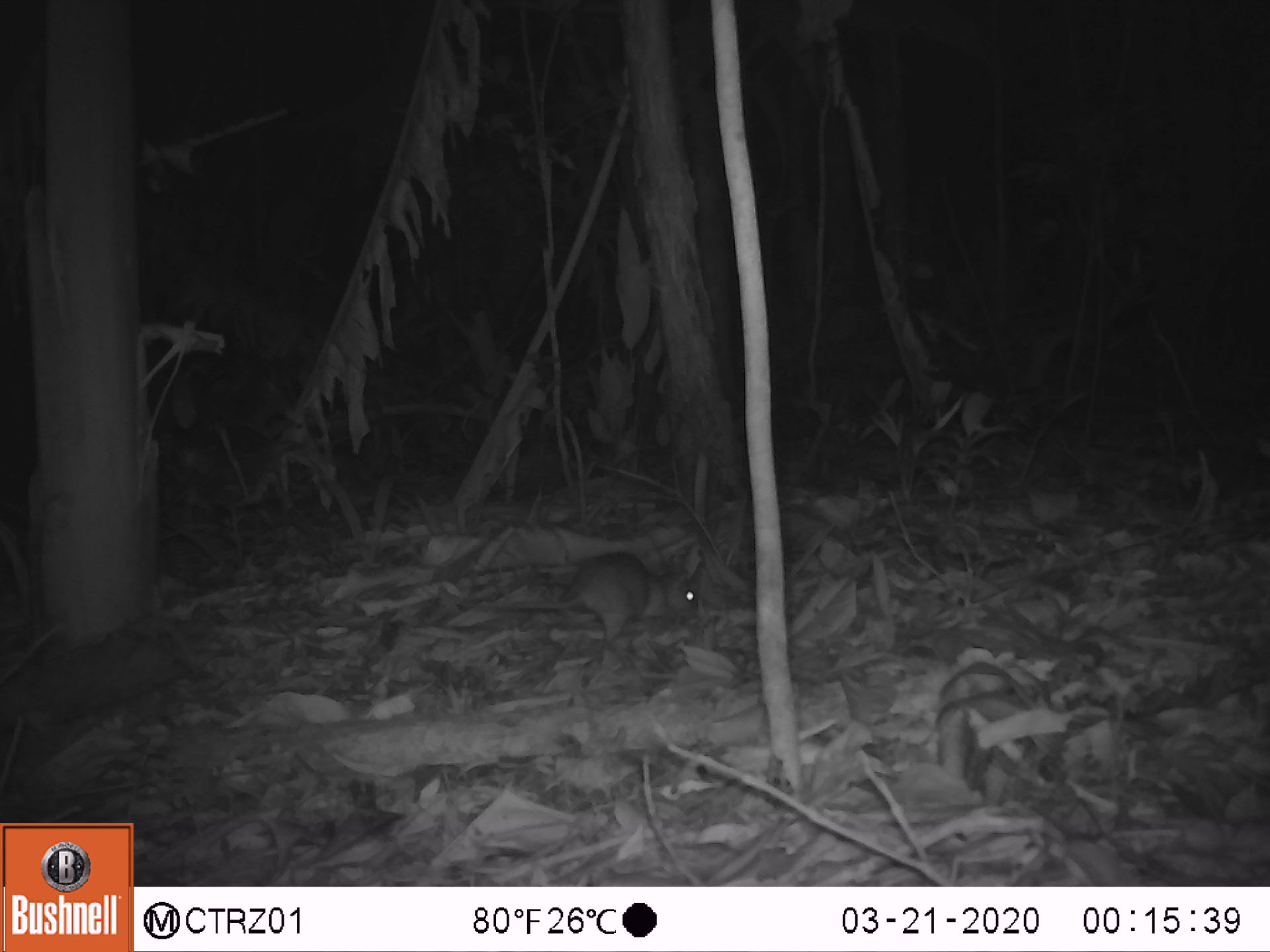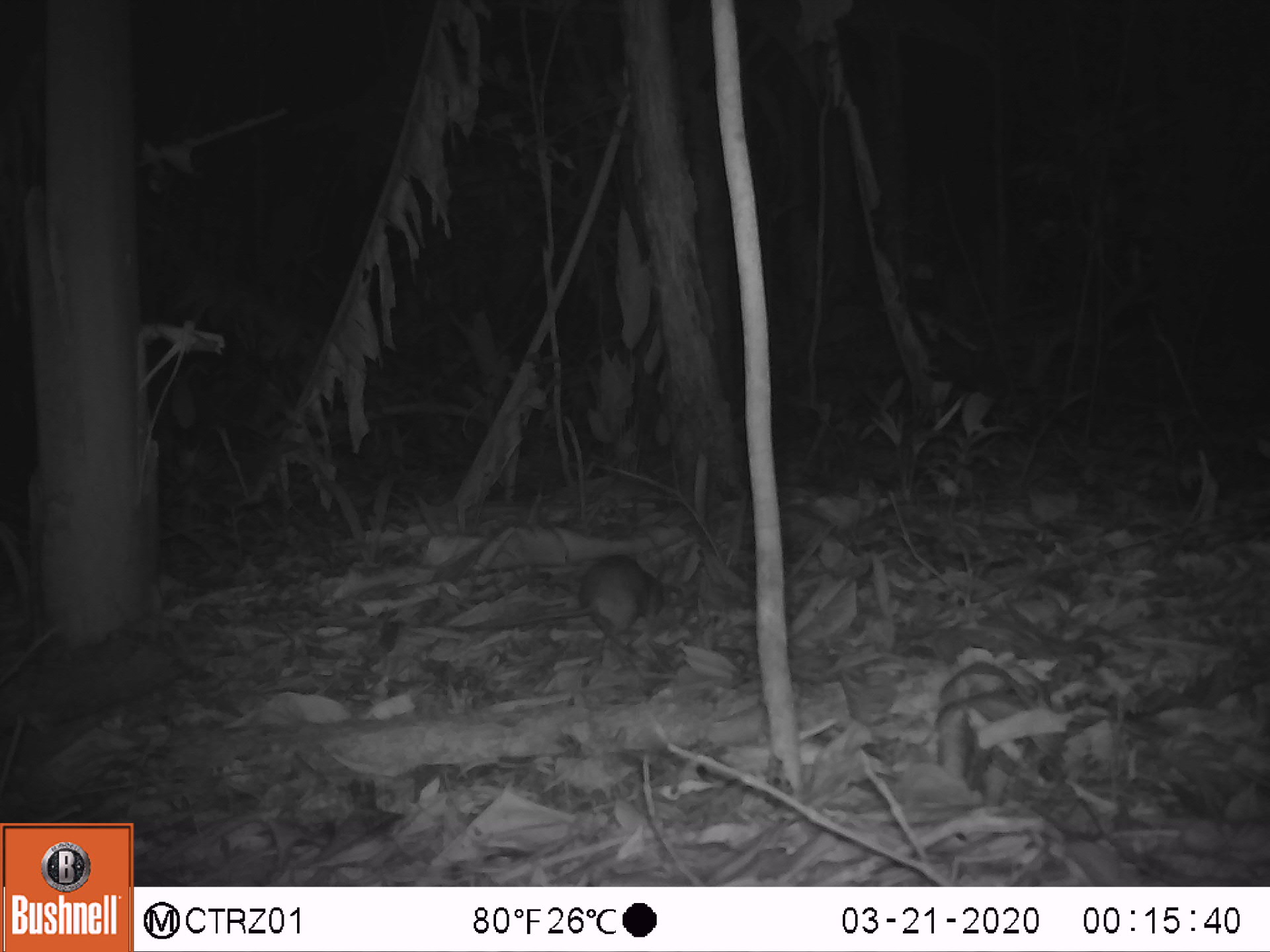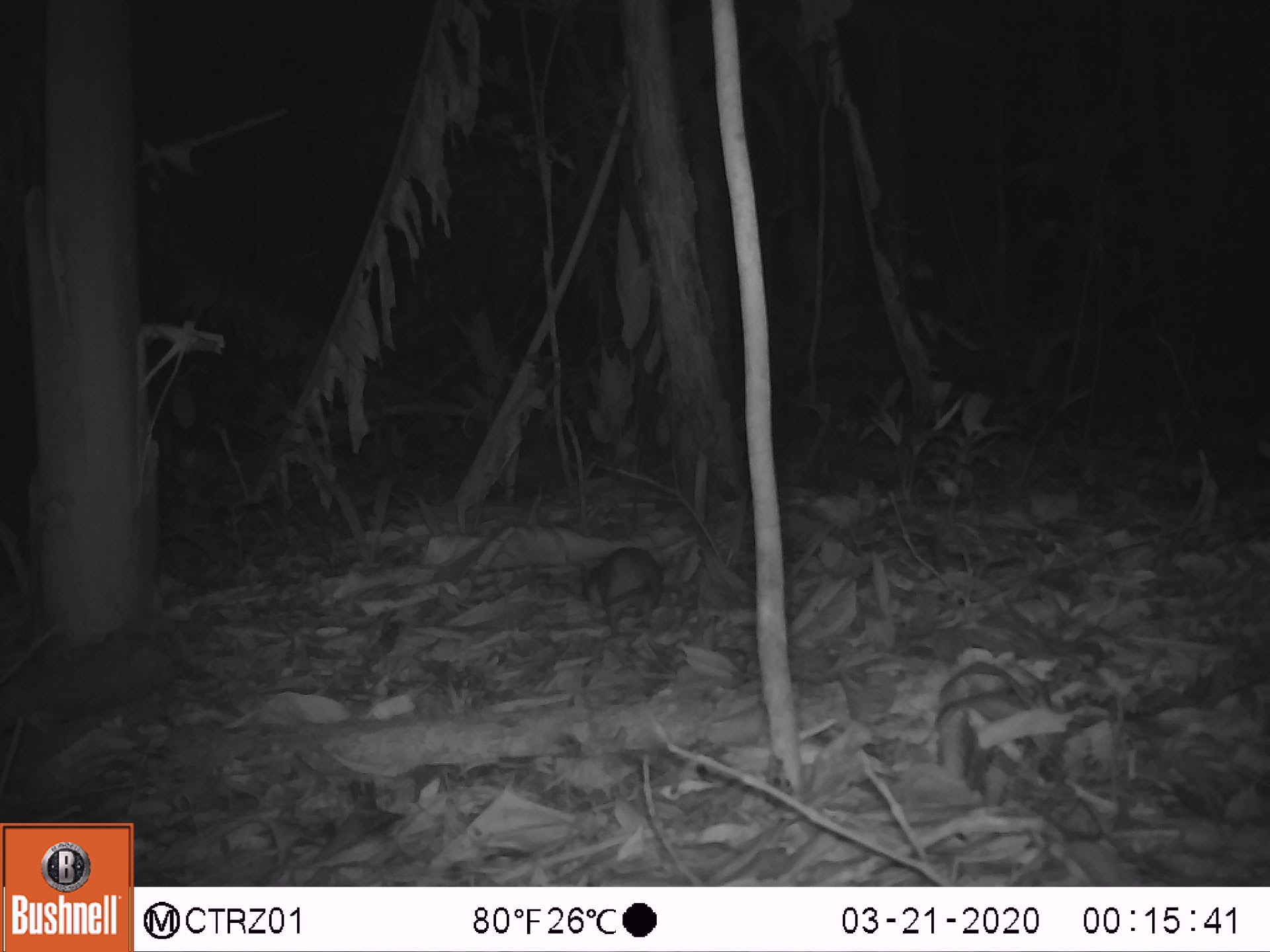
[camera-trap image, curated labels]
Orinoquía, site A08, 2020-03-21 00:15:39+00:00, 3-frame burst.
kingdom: Animalia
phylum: Chordata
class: Mammalia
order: Rodentia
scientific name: Rodentia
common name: rodent